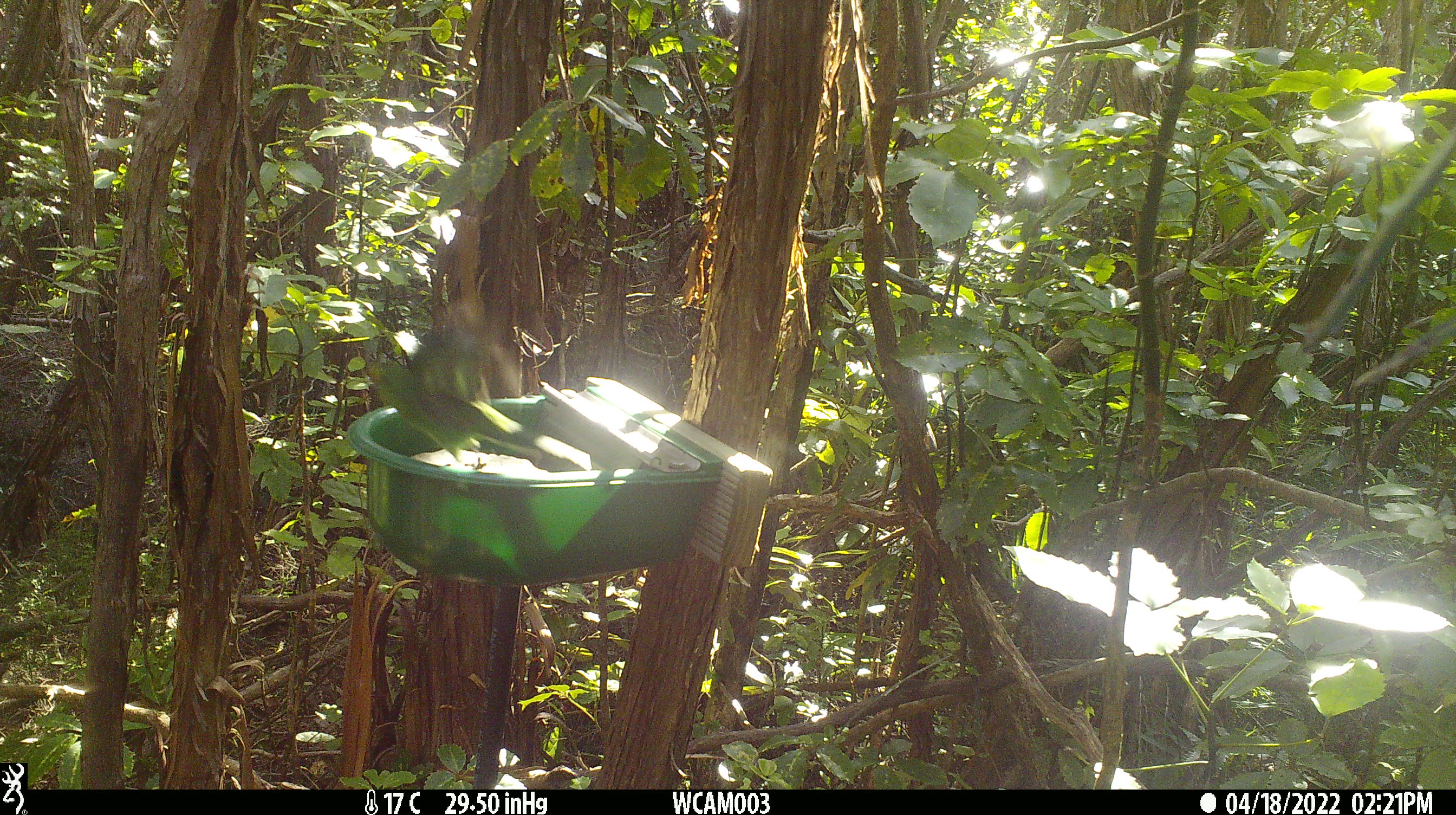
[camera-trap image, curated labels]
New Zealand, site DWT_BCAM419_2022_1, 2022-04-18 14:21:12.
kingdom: Animalia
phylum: Chordata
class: Aves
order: Psittaciformes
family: Psittaculidae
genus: Cyanoramphus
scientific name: Cyanoramphus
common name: parakeet